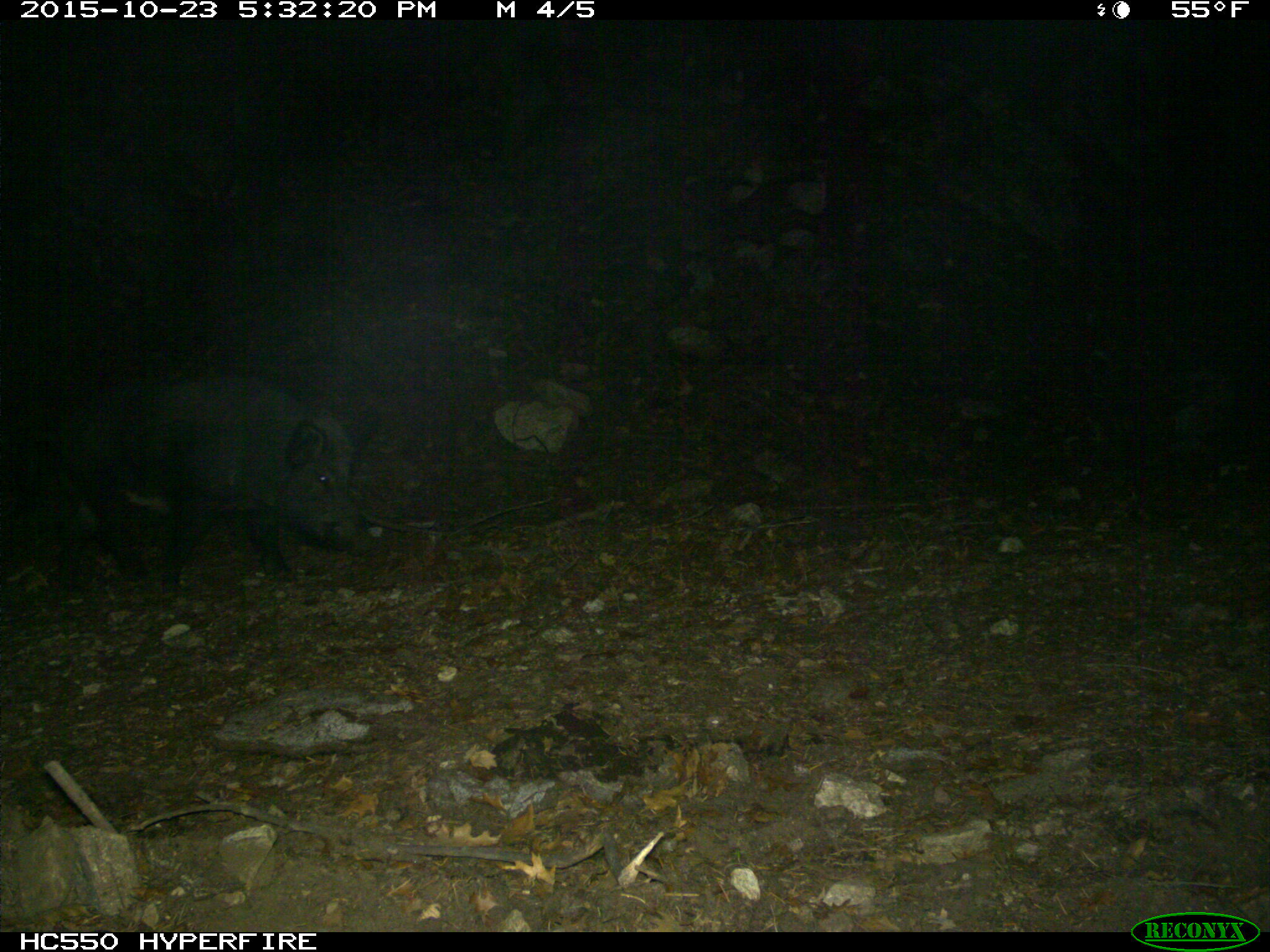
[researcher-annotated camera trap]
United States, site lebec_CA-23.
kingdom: Animalia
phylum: Chordata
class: Mammalia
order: Artiodactyla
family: Suidae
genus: Sus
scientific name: Sus scrofa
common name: wild boar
Sus scrofa (wild boar).